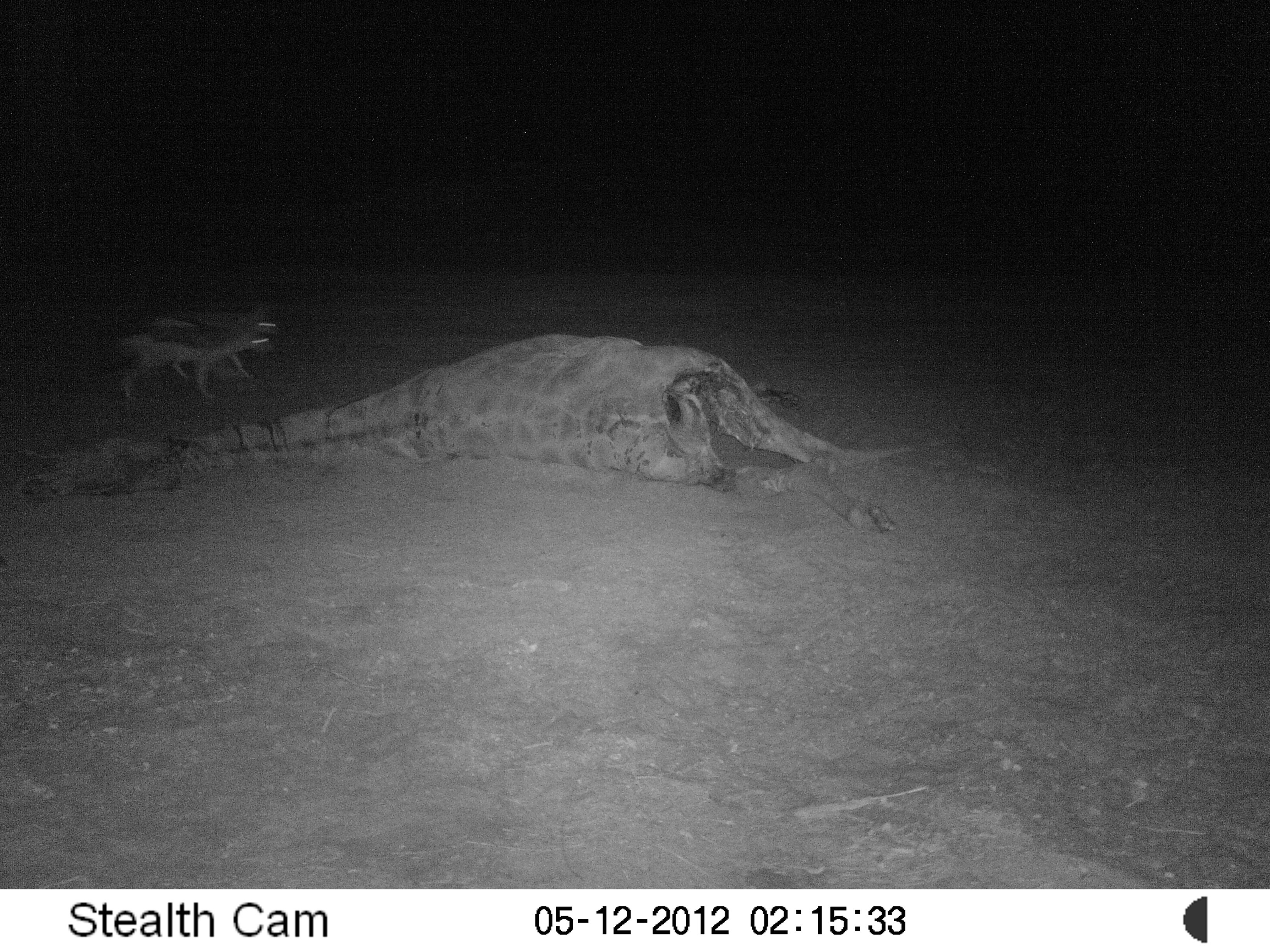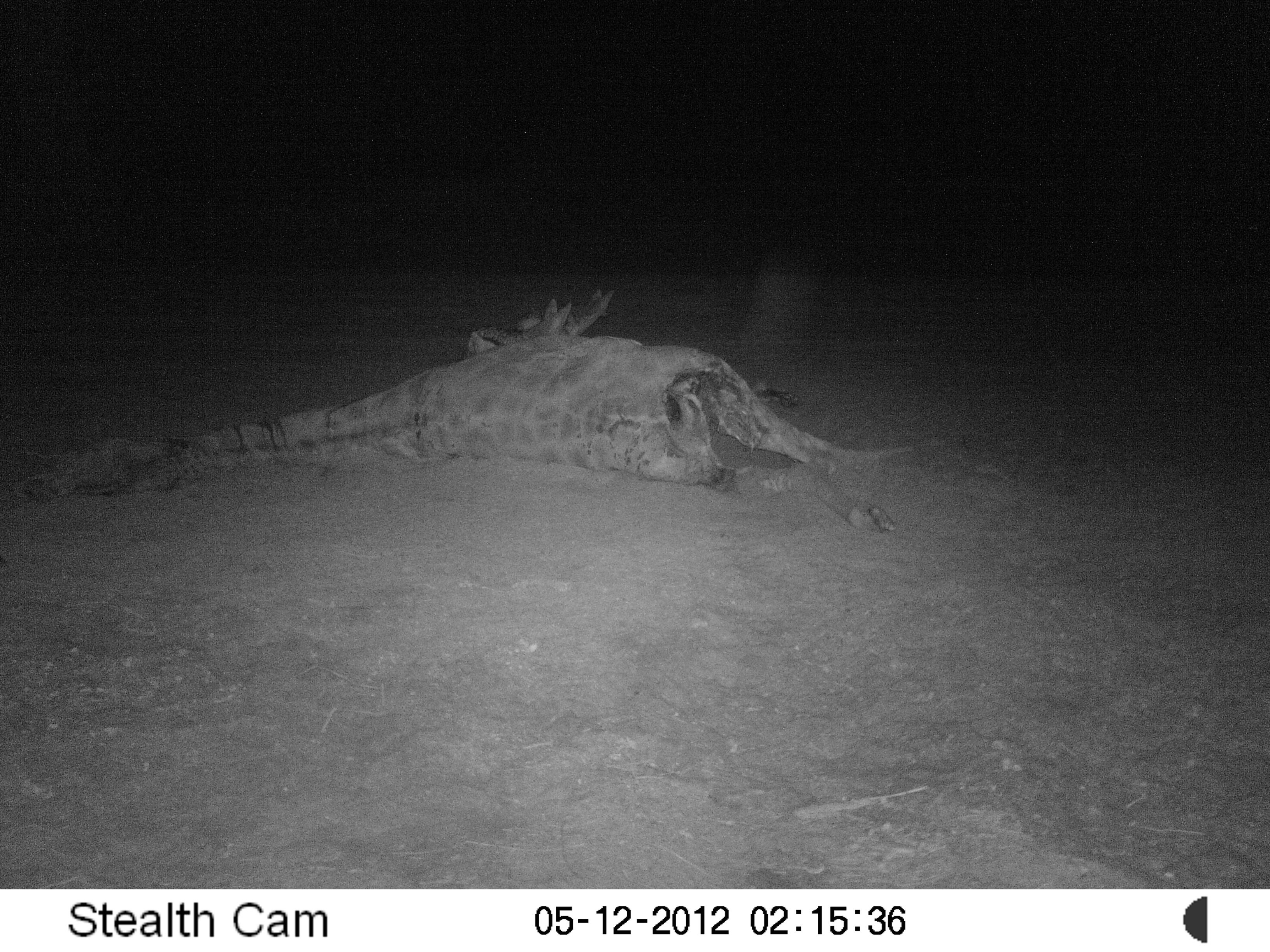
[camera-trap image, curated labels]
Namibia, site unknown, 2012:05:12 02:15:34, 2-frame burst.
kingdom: Animalia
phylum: Chordata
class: Mammalia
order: Carnivora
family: Canidae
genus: Lupulella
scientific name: Lupulella mesomelas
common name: black-backed jackal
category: canis mesomelas